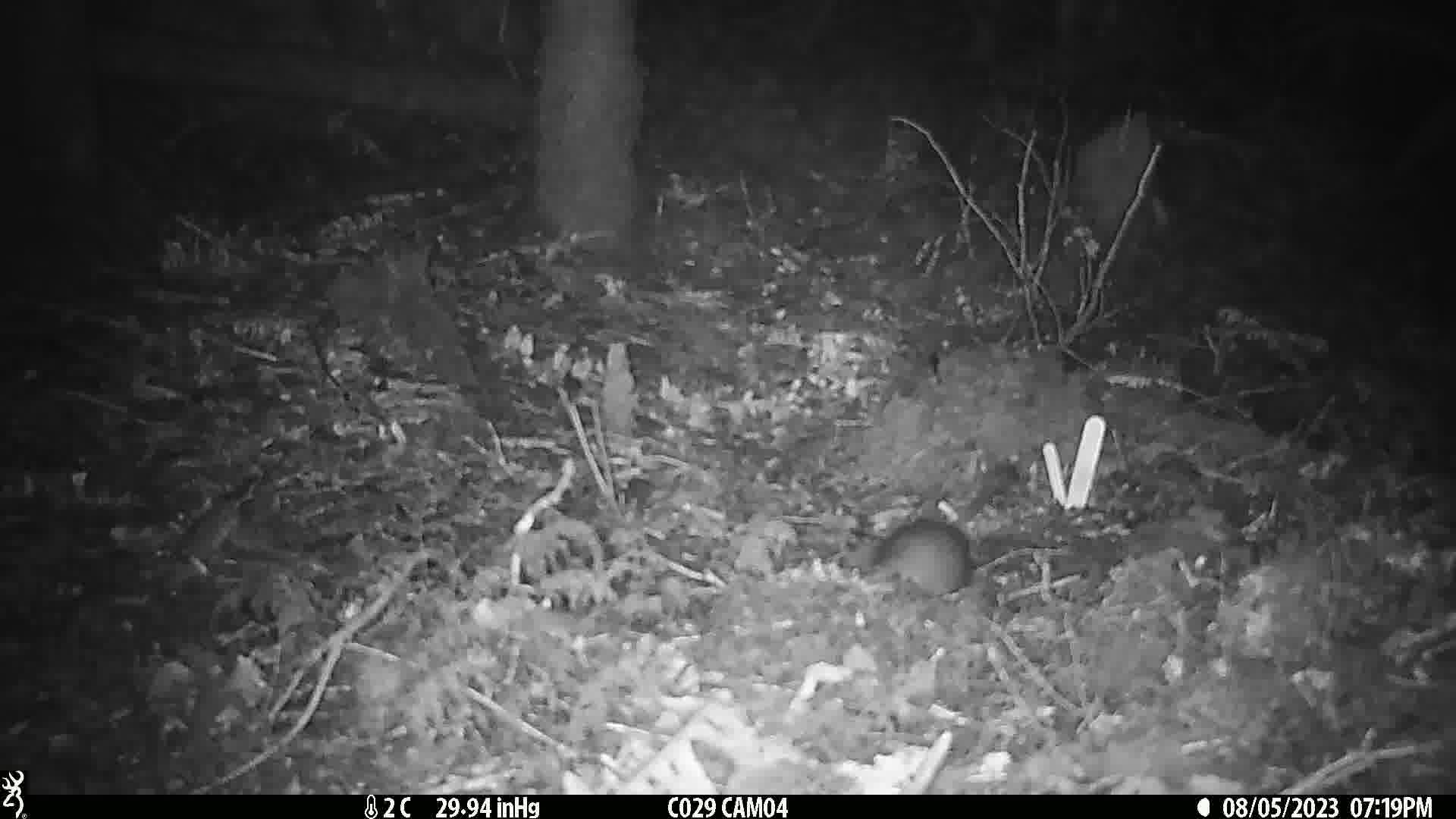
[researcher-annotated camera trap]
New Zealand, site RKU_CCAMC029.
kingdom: Animalia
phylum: Chordata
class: Mammalia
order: Rodentia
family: Muridae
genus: Rattus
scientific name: Rattus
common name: rat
Rat (Rattus).